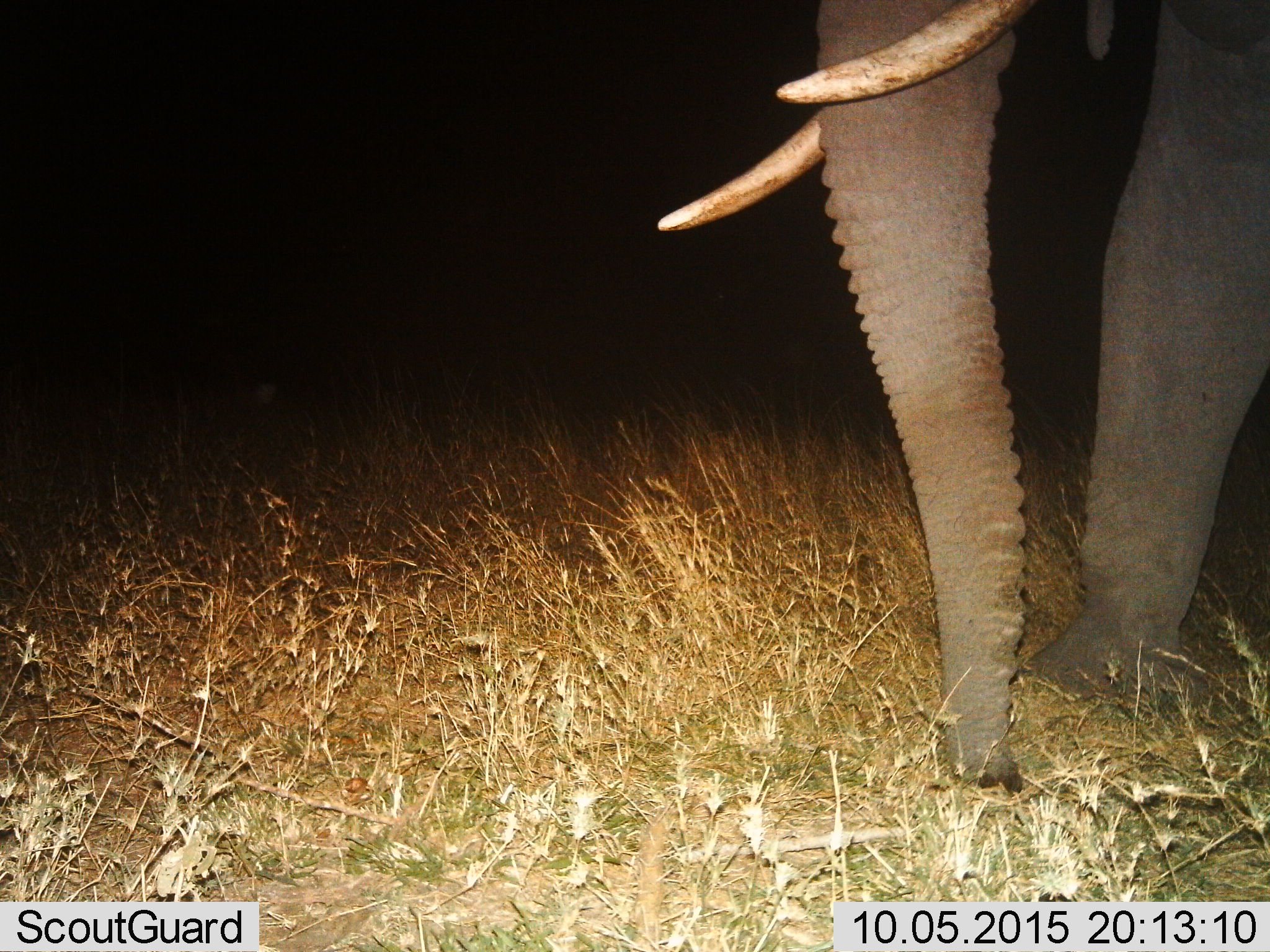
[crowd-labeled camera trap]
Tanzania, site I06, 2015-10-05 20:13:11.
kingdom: Animalia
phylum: Chordata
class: Mammalia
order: Proboscidea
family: Elephantidae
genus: Loxodonta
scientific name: Loxodonta africana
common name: african bush elephant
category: elephant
Elephant (african bush elephant) (Loxodonta africana), count 1. Behavior (volunteer vote fractions): standing 80%, resting 0%, moving 20%, interacting 0%. Young present (vote fraction): 0%. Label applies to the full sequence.